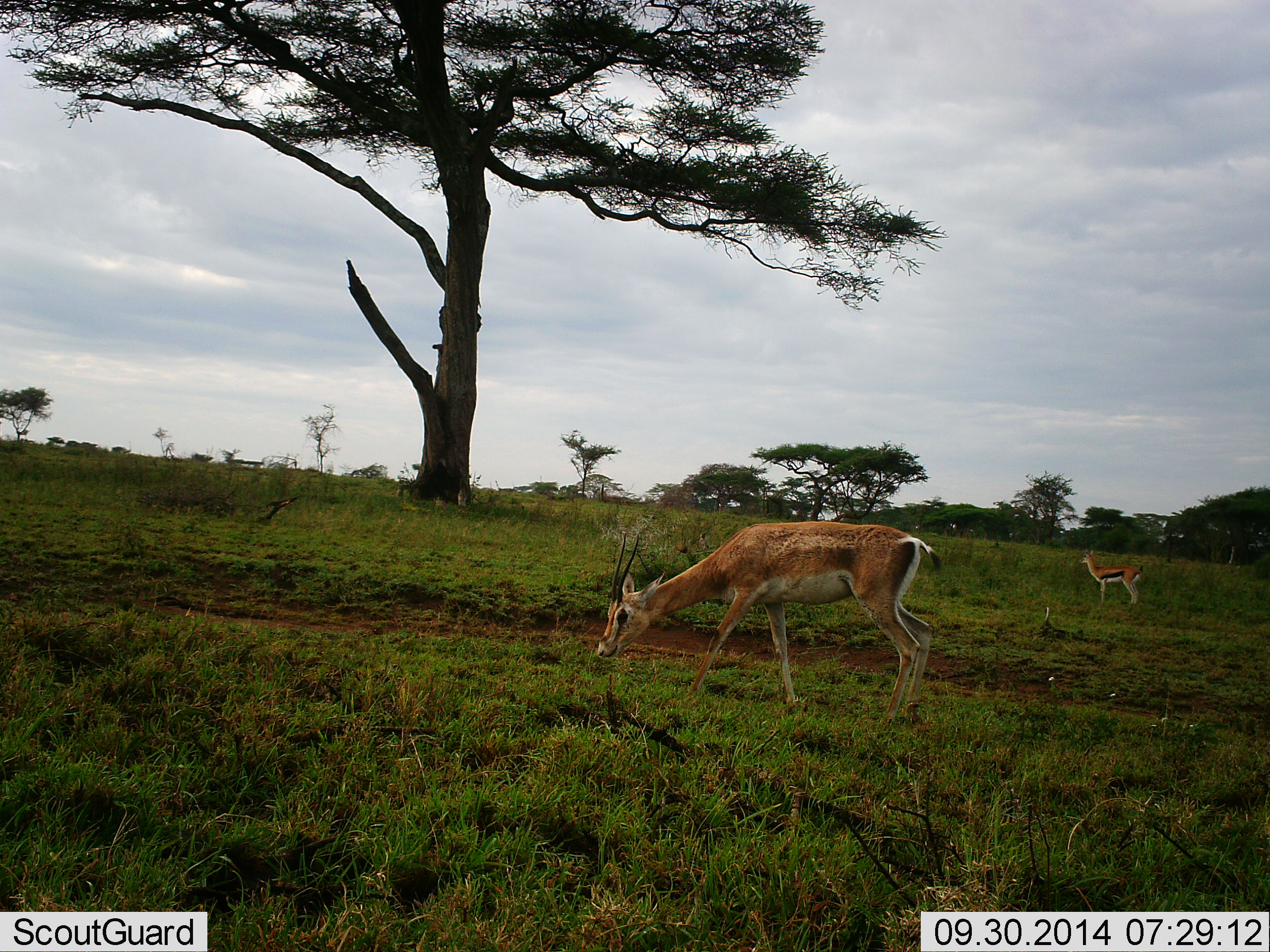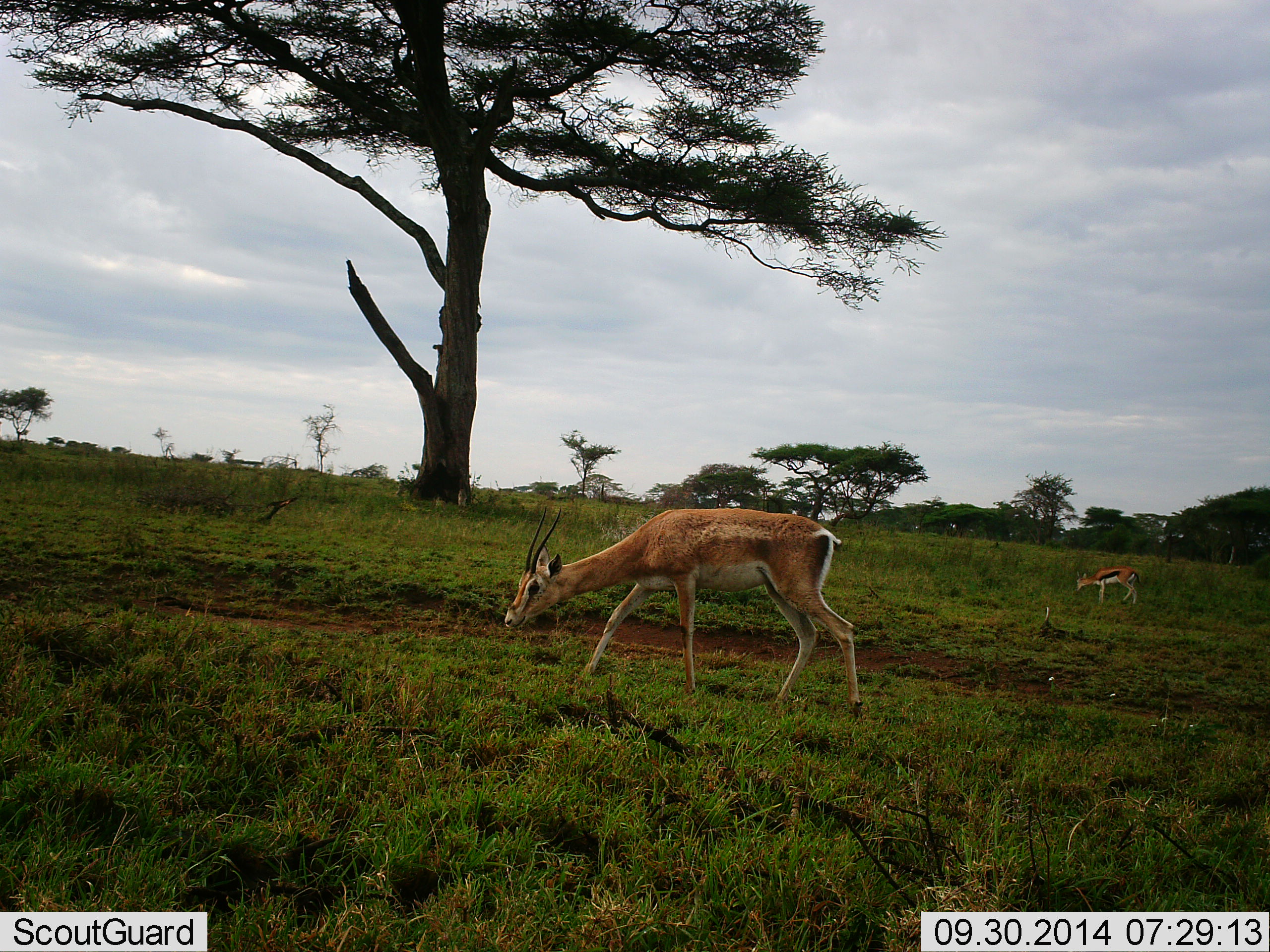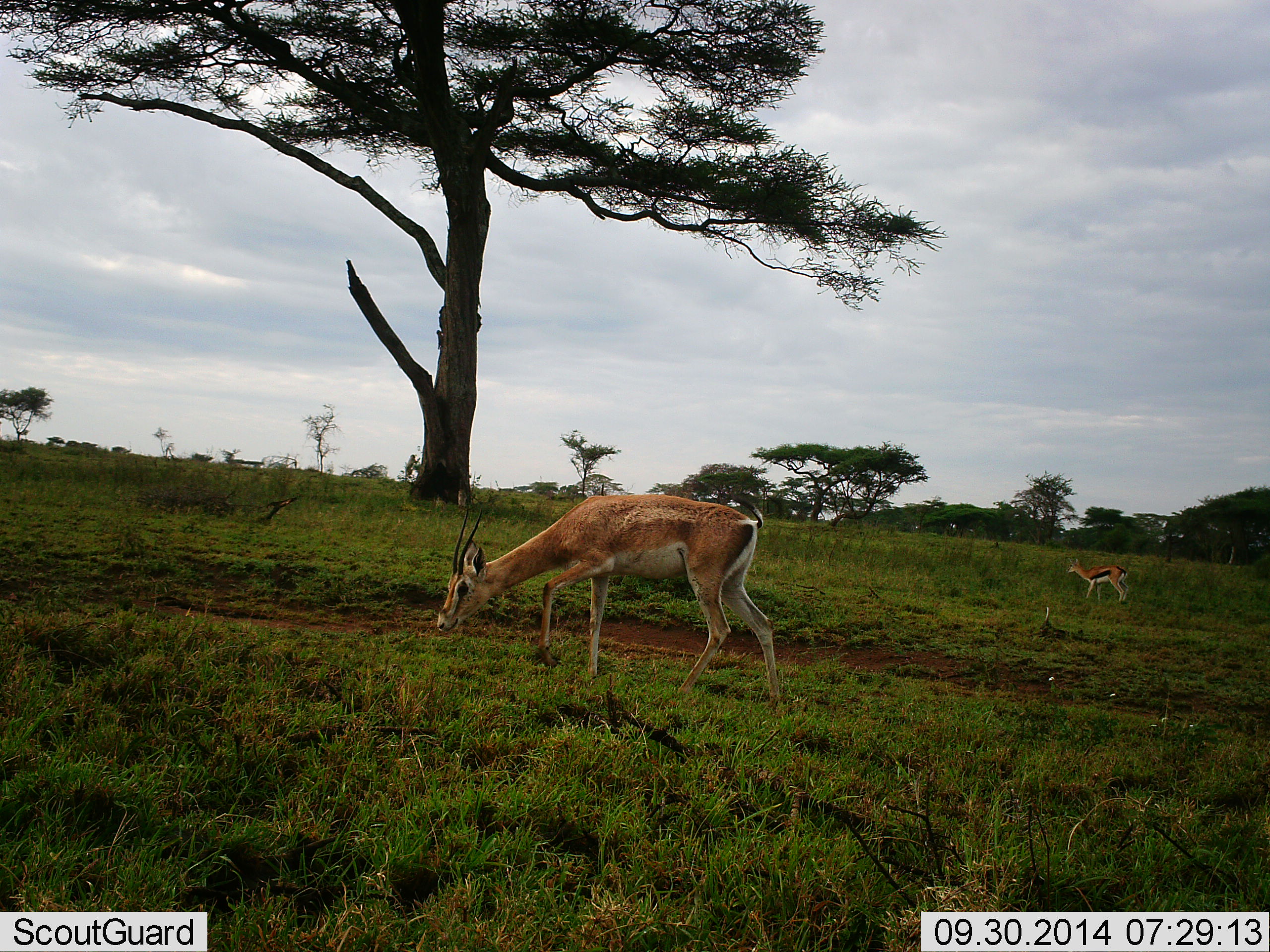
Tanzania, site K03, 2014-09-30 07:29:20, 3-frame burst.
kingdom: Animalia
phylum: Chordata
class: Mammalia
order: Artiodactyla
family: Bovidae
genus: Nanger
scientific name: Nanger granti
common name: grant's gazelle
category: gazellegrants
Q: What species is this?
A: Gazellegrants (grant's gazelle) (Nanger granti).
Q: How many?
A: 1.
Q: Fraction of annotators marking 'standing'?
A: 15%.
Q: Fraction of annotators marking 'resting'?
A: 0%.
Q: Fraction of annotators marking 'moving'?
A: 75%.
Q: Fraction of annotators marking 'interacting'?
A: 0%.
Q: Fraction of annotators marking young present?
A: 0%.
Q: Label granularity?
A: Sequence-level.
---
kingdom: Animalia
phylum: Chordata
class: Mammalia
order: Artiodactyla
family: Bovidae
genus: Eudorcas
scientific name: Eudorcas thomsonii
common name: thomson's gazelle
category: gazellethomsons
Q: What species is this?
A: Gazellethomsons (thomson's gazelle) (Eudorcas thomsonii).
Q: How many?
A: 1.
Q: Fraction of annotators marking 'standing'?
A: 41%.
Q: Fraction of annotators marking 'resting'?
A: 0%.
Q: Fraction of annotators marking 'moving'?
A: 35%.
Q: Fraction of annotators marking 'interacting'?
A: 0%.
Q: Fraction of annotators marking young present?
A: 0%.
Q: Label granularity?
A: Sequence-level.